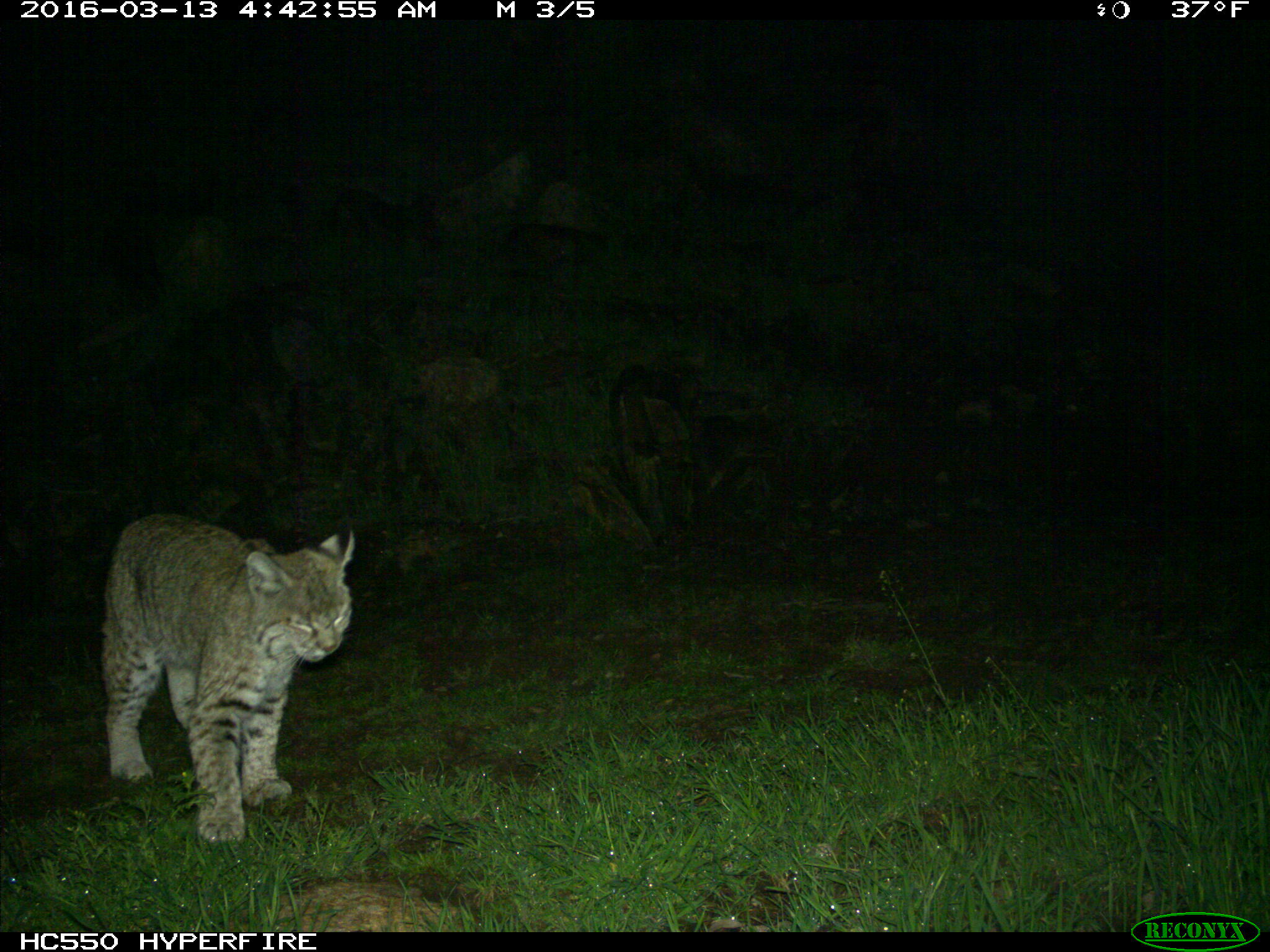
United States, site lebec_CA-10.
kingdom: Animalia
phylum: Chordata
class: Mammalia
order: Carnivora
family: Felidae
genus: Lynx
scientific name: Lynx rufus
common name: bobcat